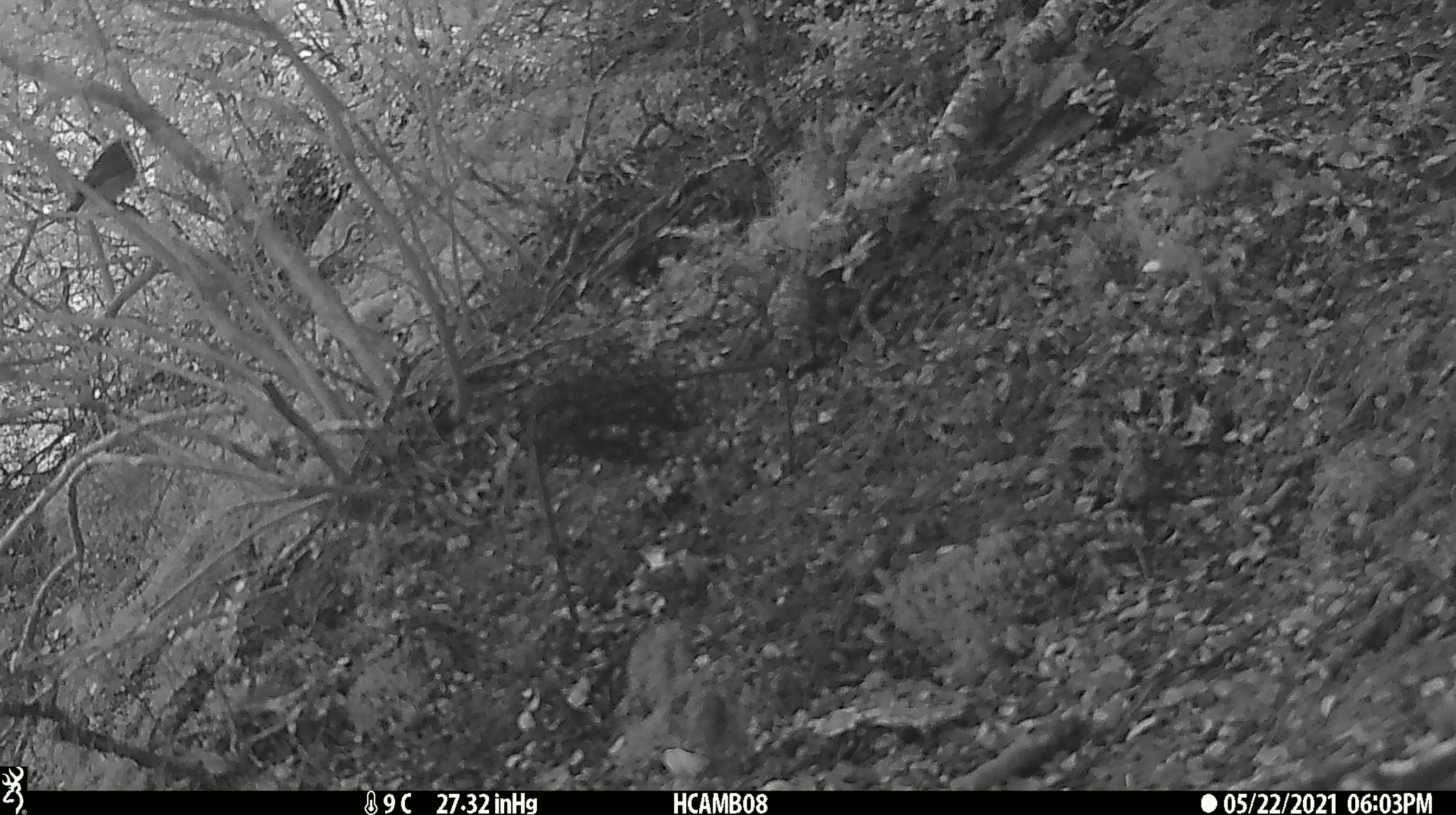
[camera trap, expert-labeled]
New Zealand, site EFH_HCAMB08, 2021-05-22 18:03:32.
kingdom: Animalia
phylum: Chordata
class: Aves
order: Passeriformes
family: Petroicidae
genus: Petroica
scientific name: Petroica macrocephala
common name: tomtit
Tomtit (Petroica macrocephala).